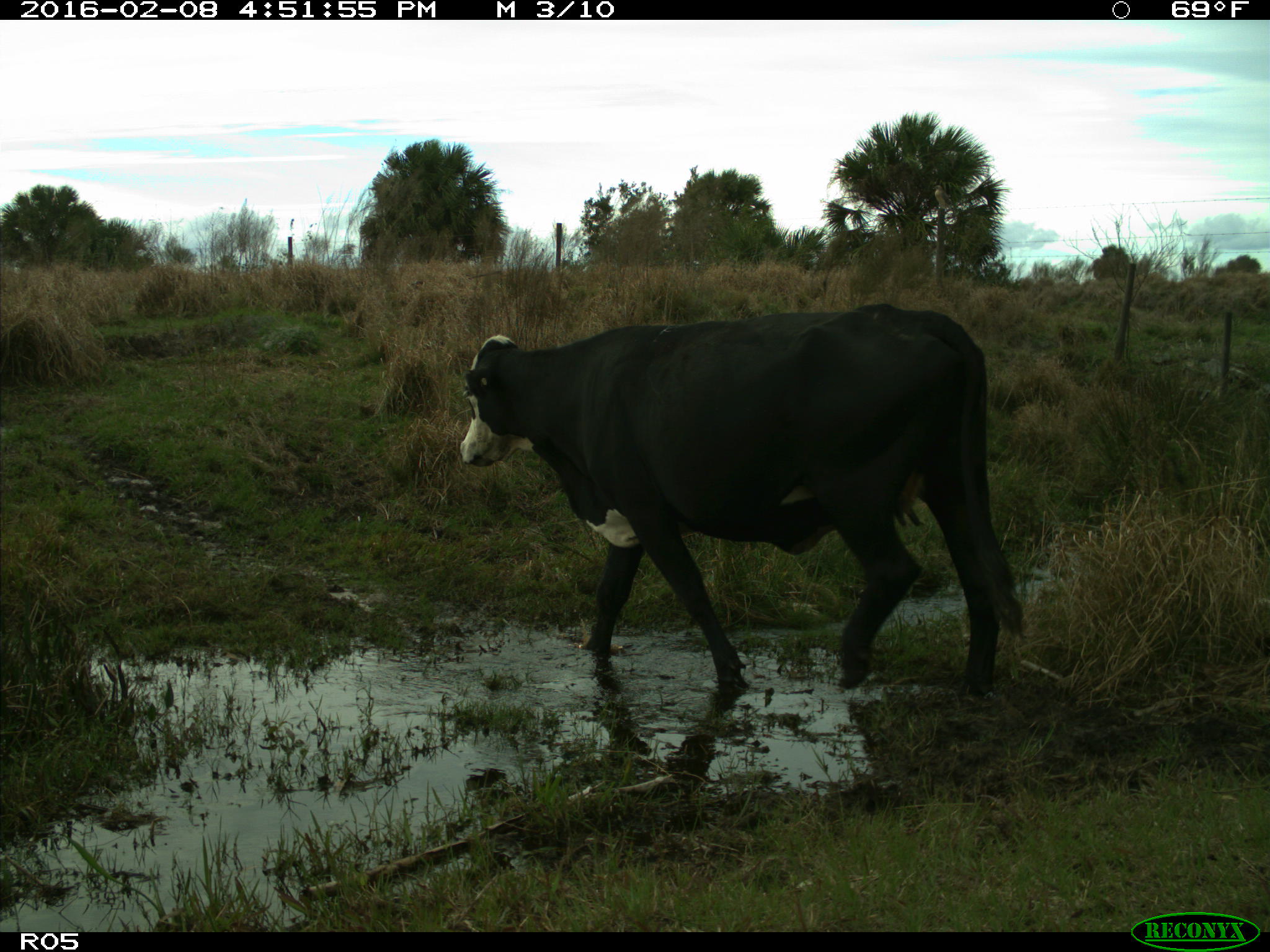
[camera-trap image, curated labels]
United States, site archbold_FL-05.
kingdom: Animalia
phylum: Chordata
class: Mammalia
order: Artiodactyla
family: Bovidae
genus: Bos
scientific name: Bos taurus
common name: domestic cow